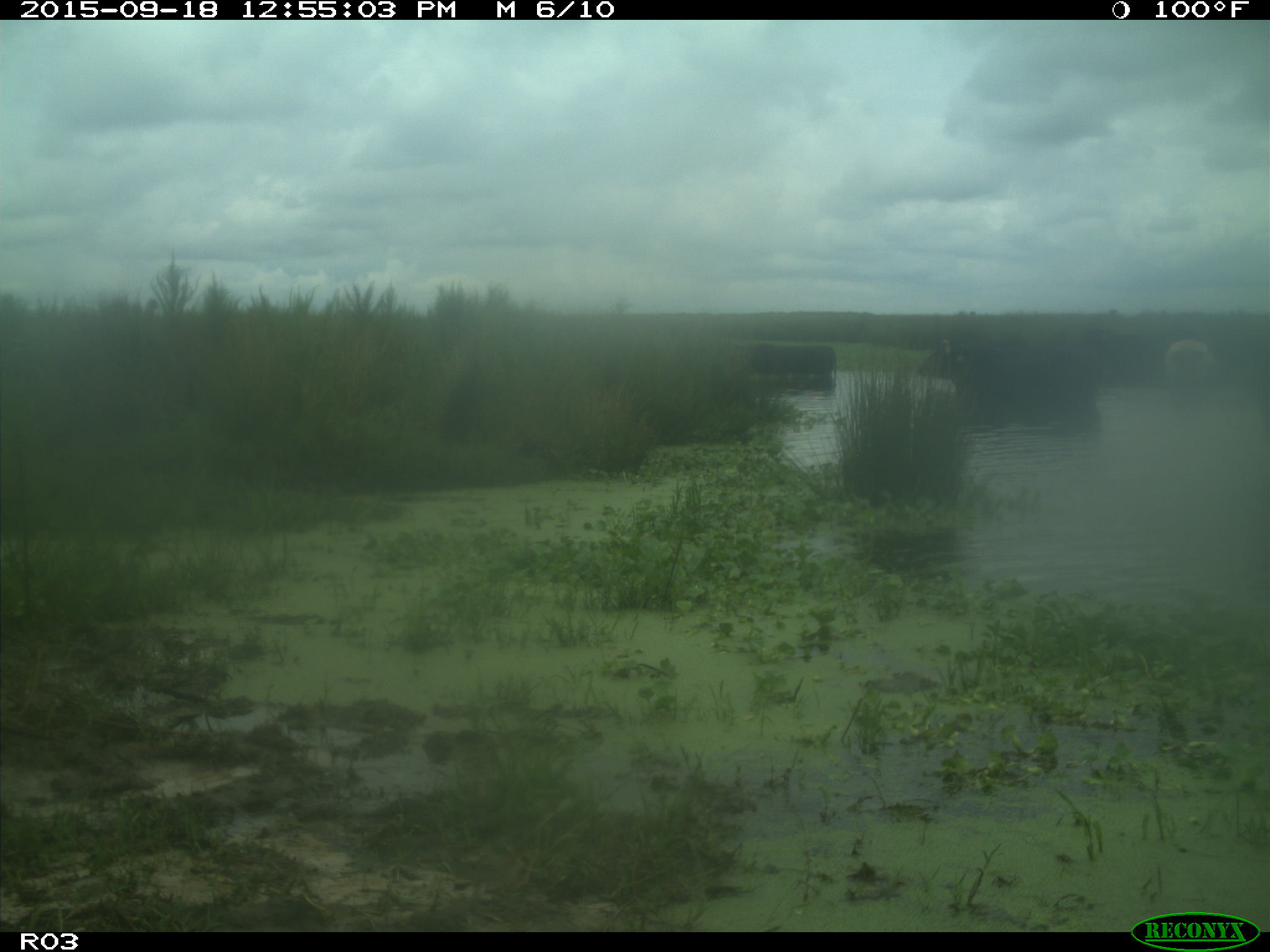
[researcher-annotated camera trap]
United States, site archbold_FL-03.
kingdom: Animalia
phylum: Chordata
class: Mammalia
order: Artiodactyla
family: Bovidae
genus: Bos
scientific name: Bos taurus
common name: domestic cow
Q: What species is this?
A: Bos taurus (domestic cow).